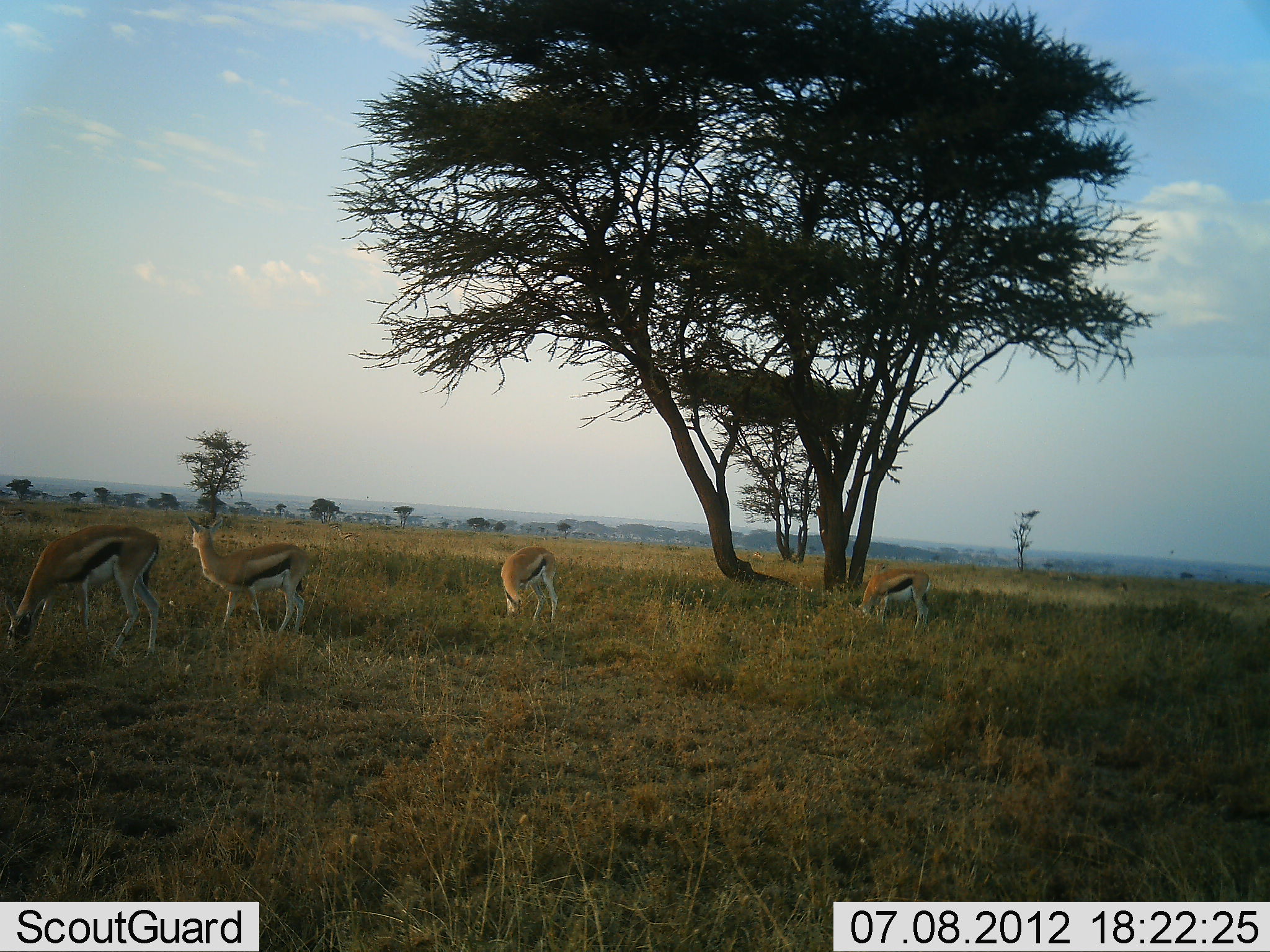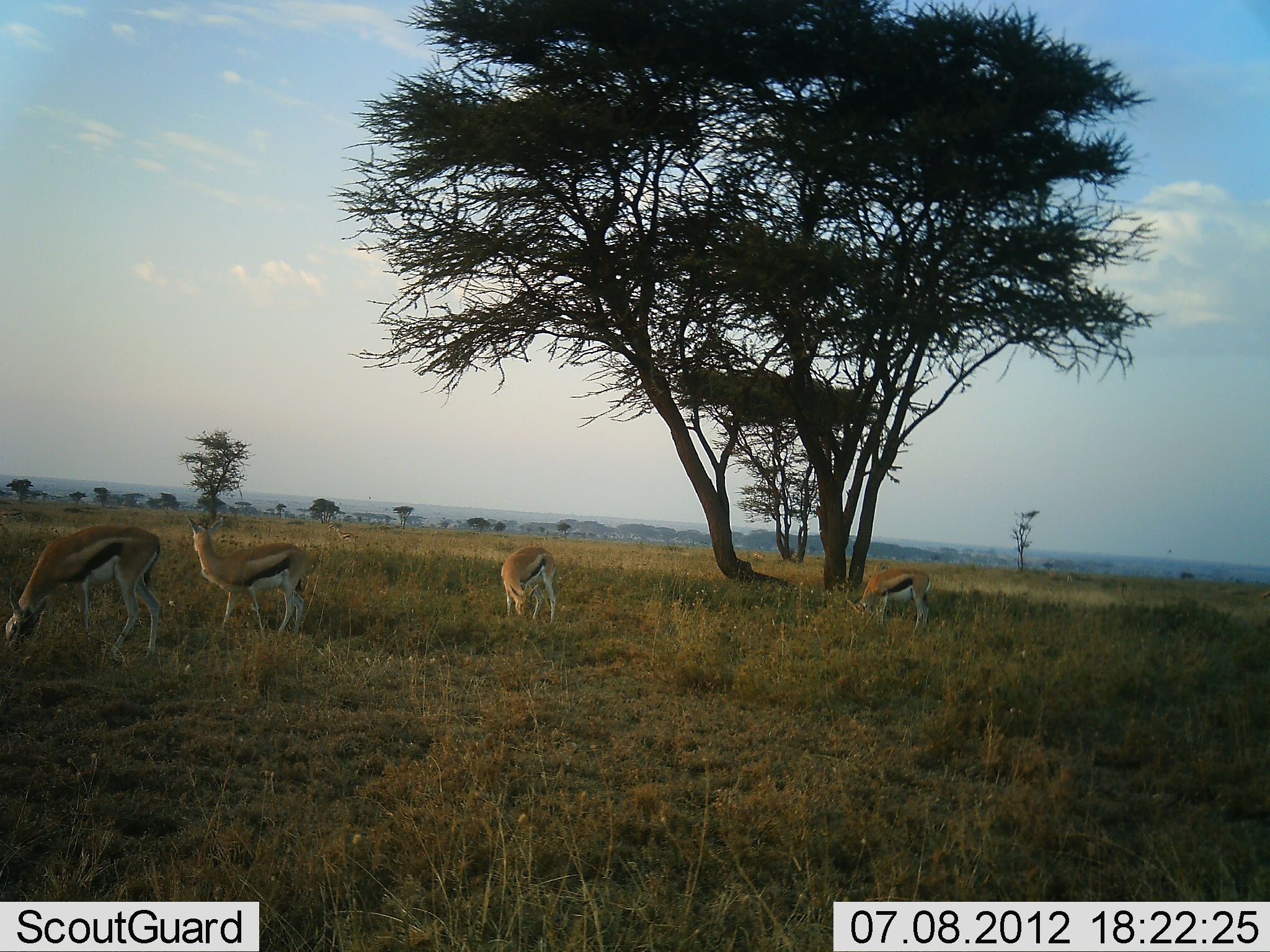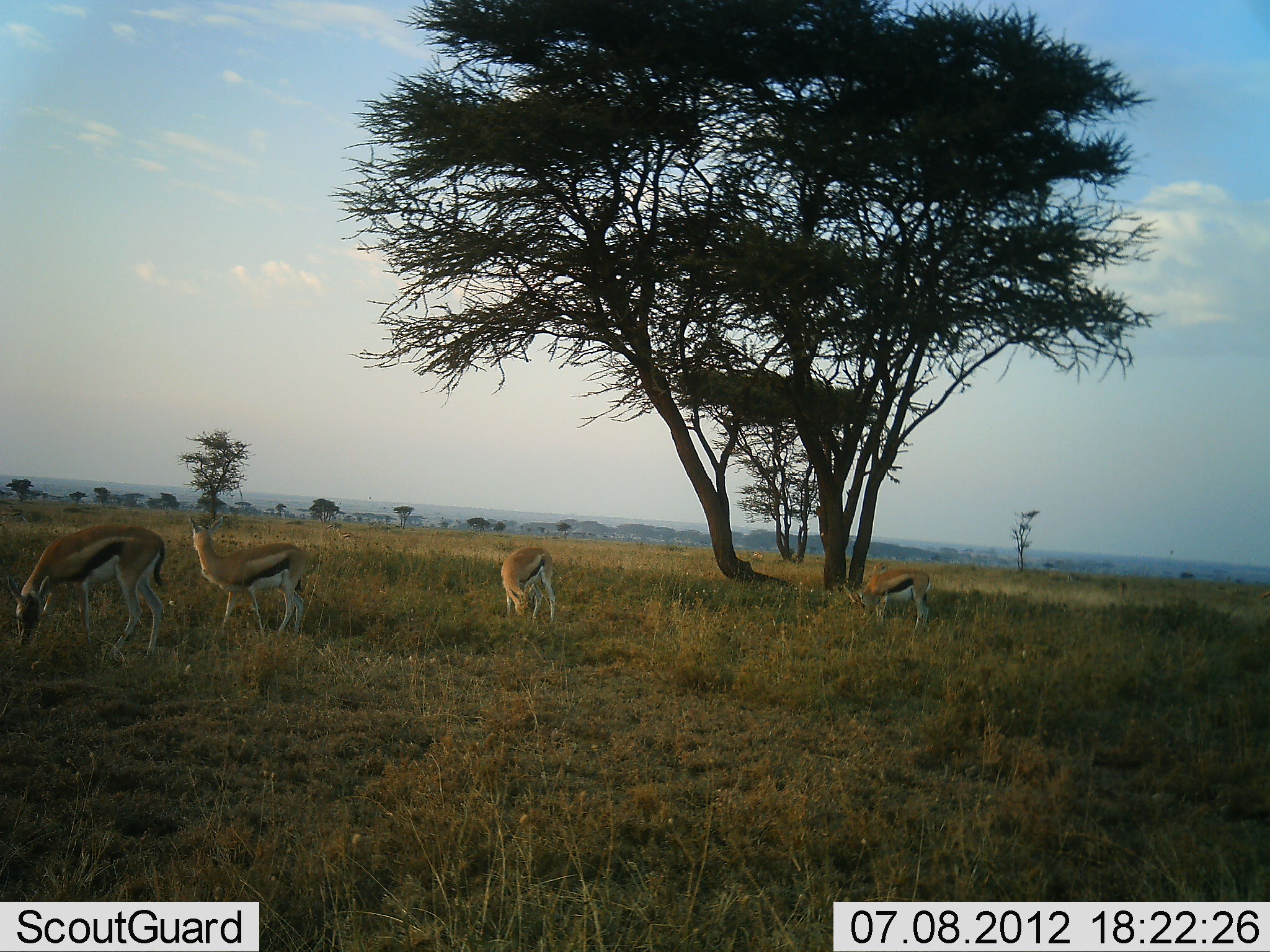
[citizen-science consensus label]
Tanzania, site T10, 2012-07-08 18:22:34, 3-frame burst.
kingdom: Animalia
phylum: Chordata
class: Mammalia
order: Artiodactyla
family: Bovidae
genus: Eudorcas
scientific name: Eudorcas thomsonii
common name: thomson's gazelle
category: gazellethomsons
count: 4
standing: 60%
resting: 0%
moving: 0%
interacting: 0%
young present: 0%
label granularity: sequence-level